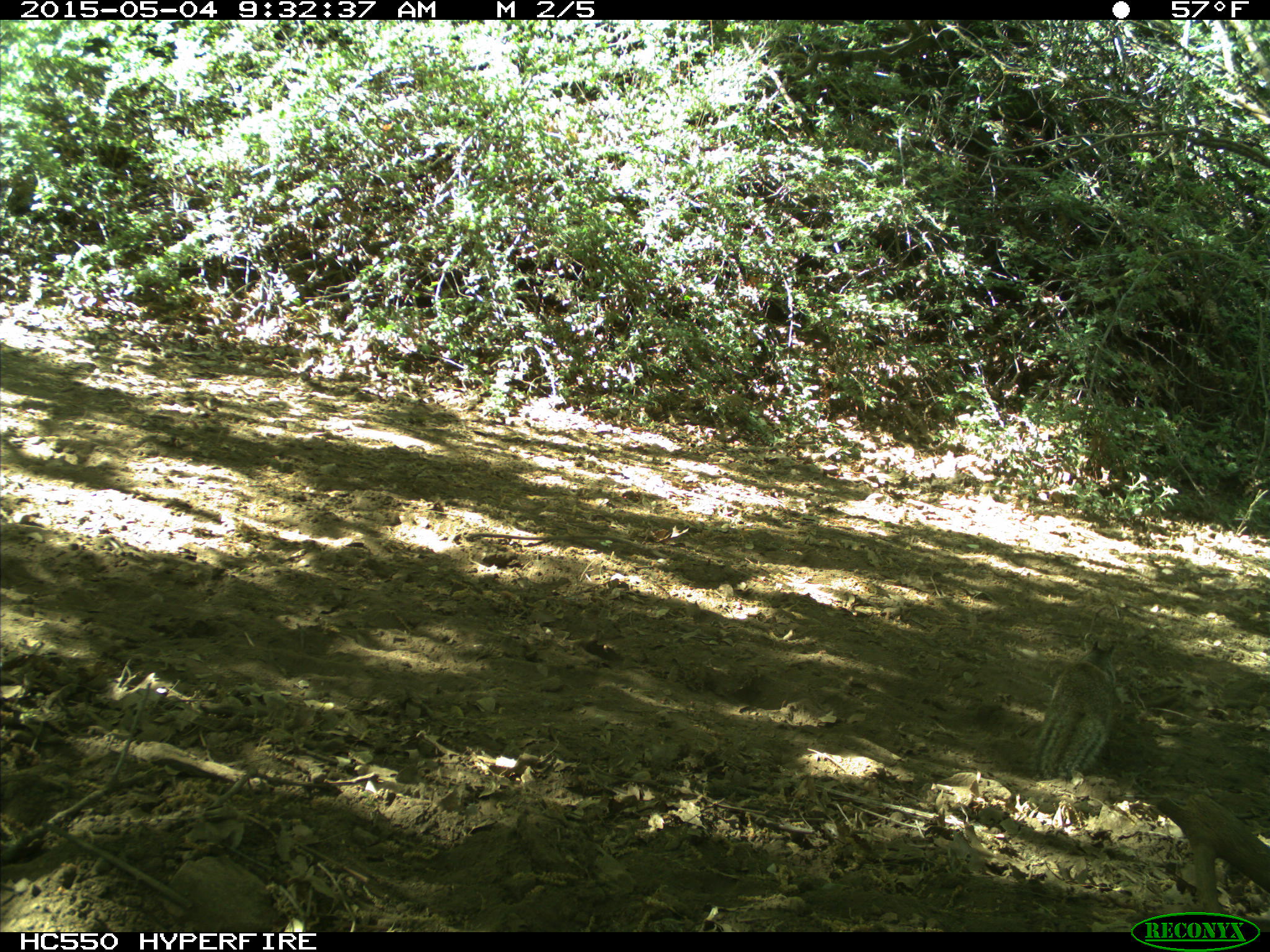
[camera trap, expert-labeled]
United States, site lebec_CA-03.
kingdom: Animalia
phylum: Chordata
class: Mammalia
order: Rodentia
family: Sciuridae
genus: Otospermophilus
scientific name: Otospermophilus beecheyi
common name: california ground squirrel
Otospermophilus beecheyi (california ground squirrel).